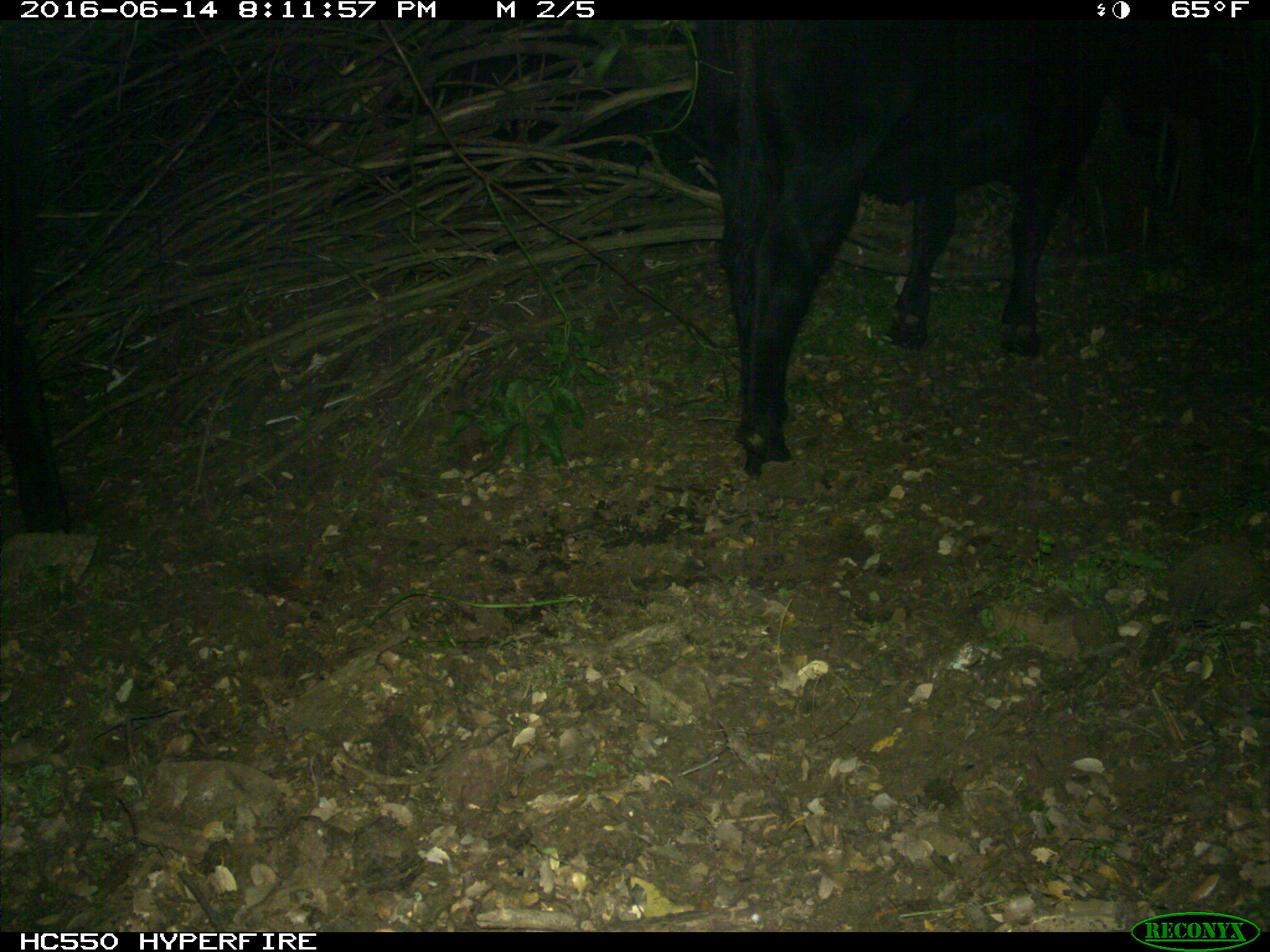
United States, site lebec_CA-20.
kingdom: Animalia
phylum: Chordata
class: Mammalia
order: Artiodactyla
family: Bovidae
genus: Bos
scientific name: Bos taurus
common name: domestic cow